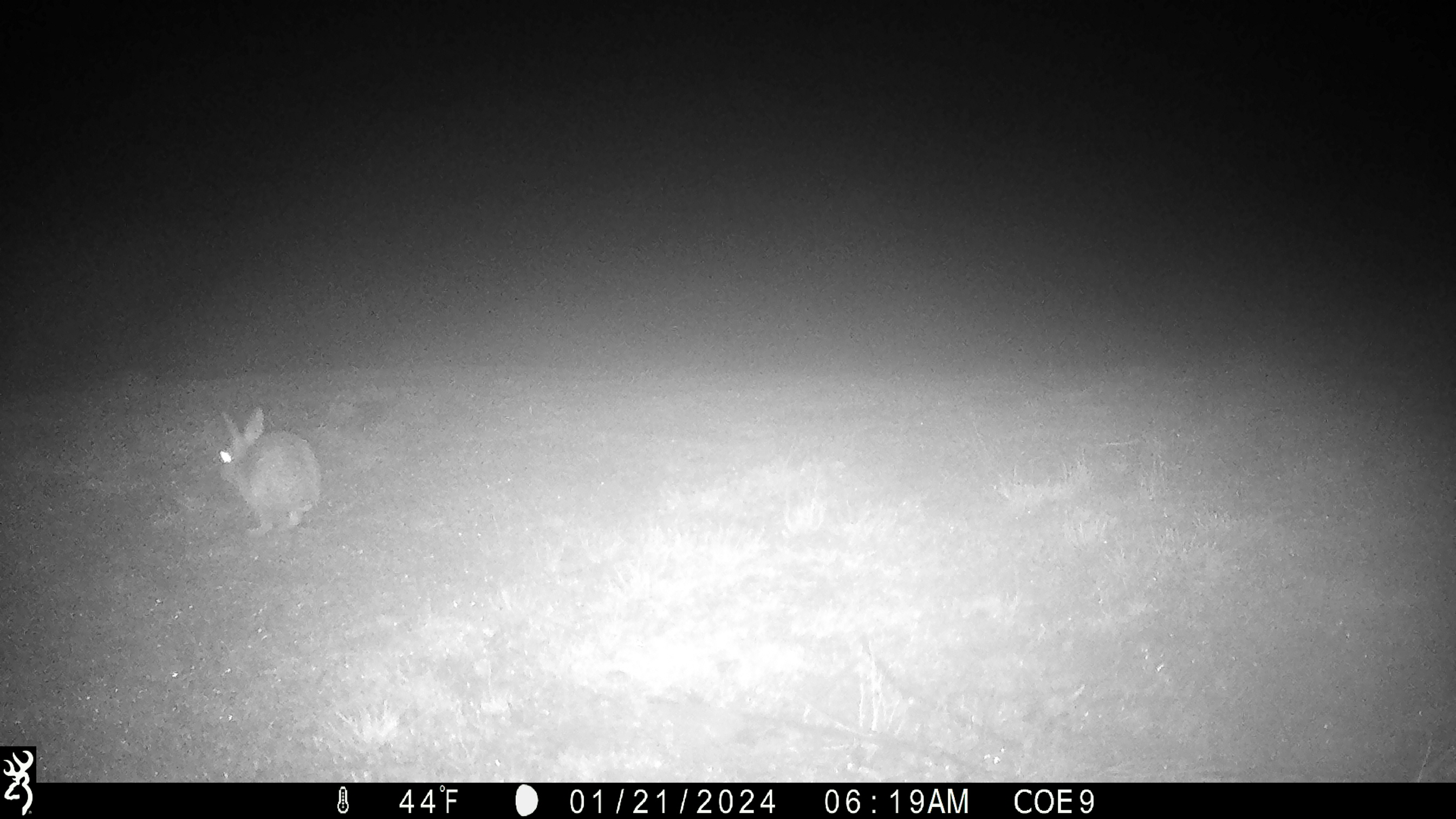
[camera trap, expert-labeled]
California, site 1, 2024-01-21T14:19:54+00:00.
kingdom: Animalia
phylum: Chordata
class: Mammalia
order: Lagomorpha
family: Leporidae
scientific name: Leporidae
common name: rabbit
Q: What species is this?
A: Rabbit (Leporidae).